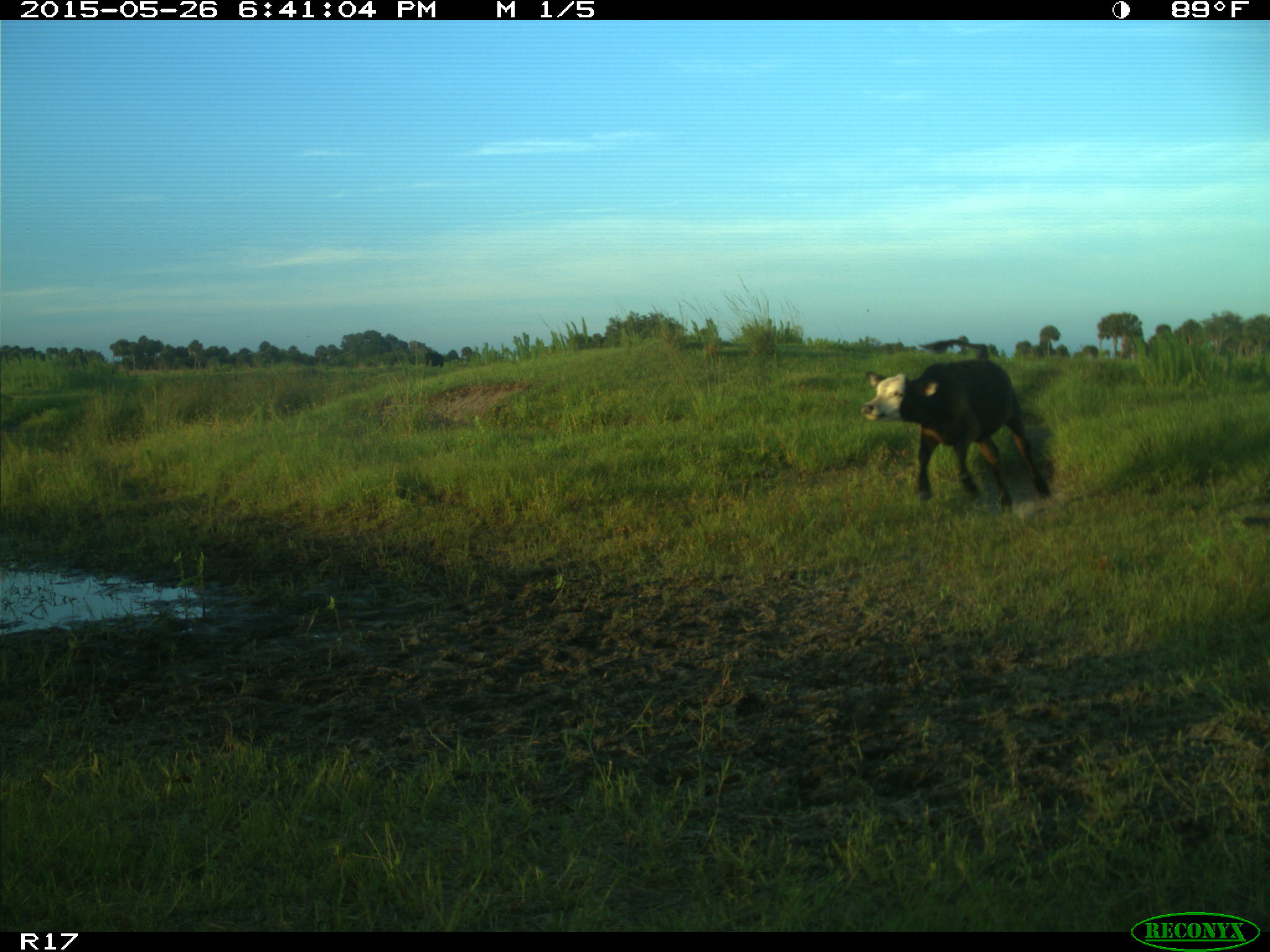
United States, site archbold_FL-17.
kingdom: Animalia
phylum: Chordata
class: Mammalia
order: Artiodactyla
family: Bovidae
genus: Bos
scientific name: Bos taurus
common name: domestic cow